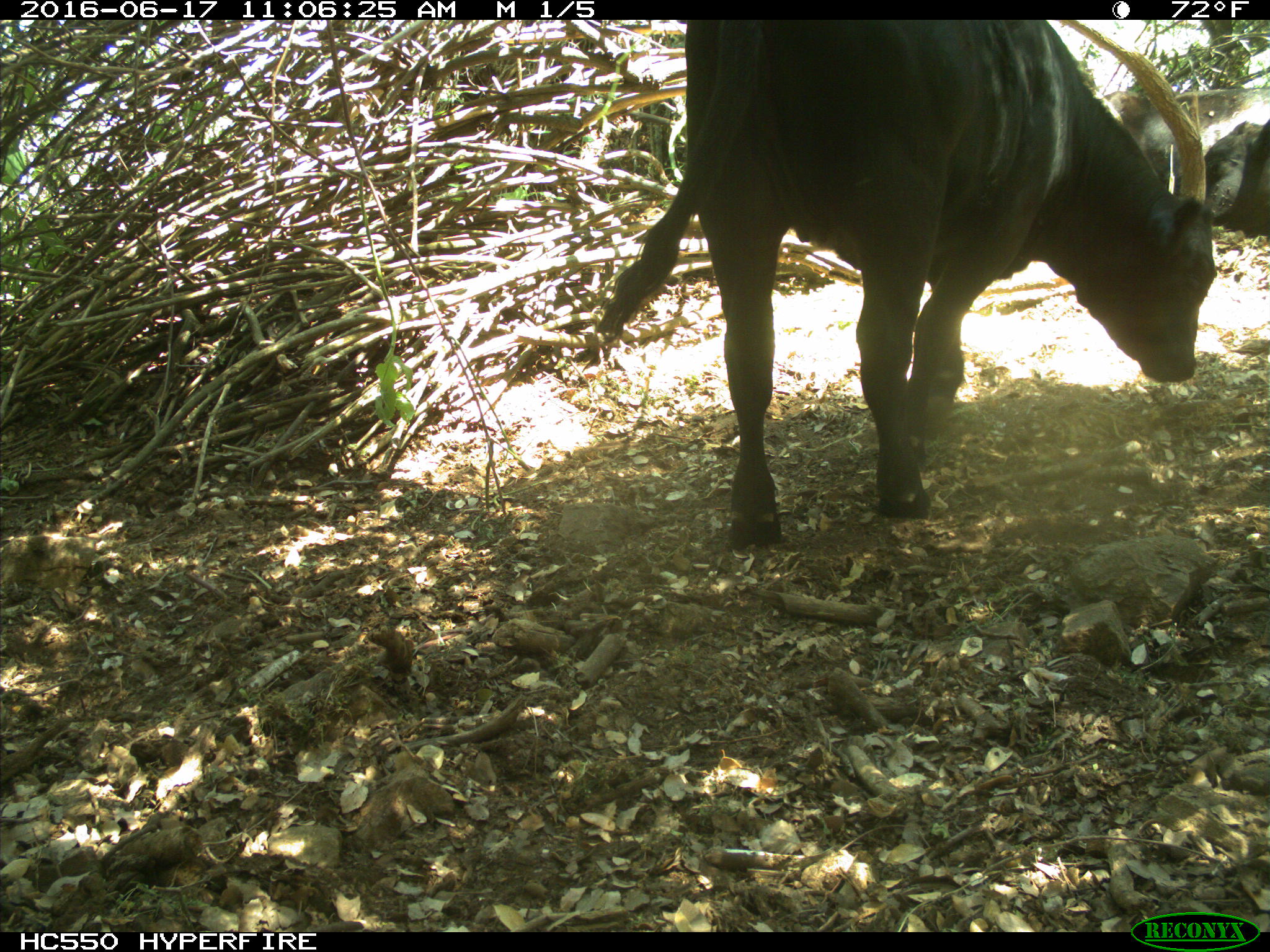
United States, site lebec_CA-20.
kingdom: Animalia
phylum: Chordata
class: Mammalia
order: Artiodactyla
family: Bovidae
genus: Bos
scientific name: Bos taurus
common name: domestic cow